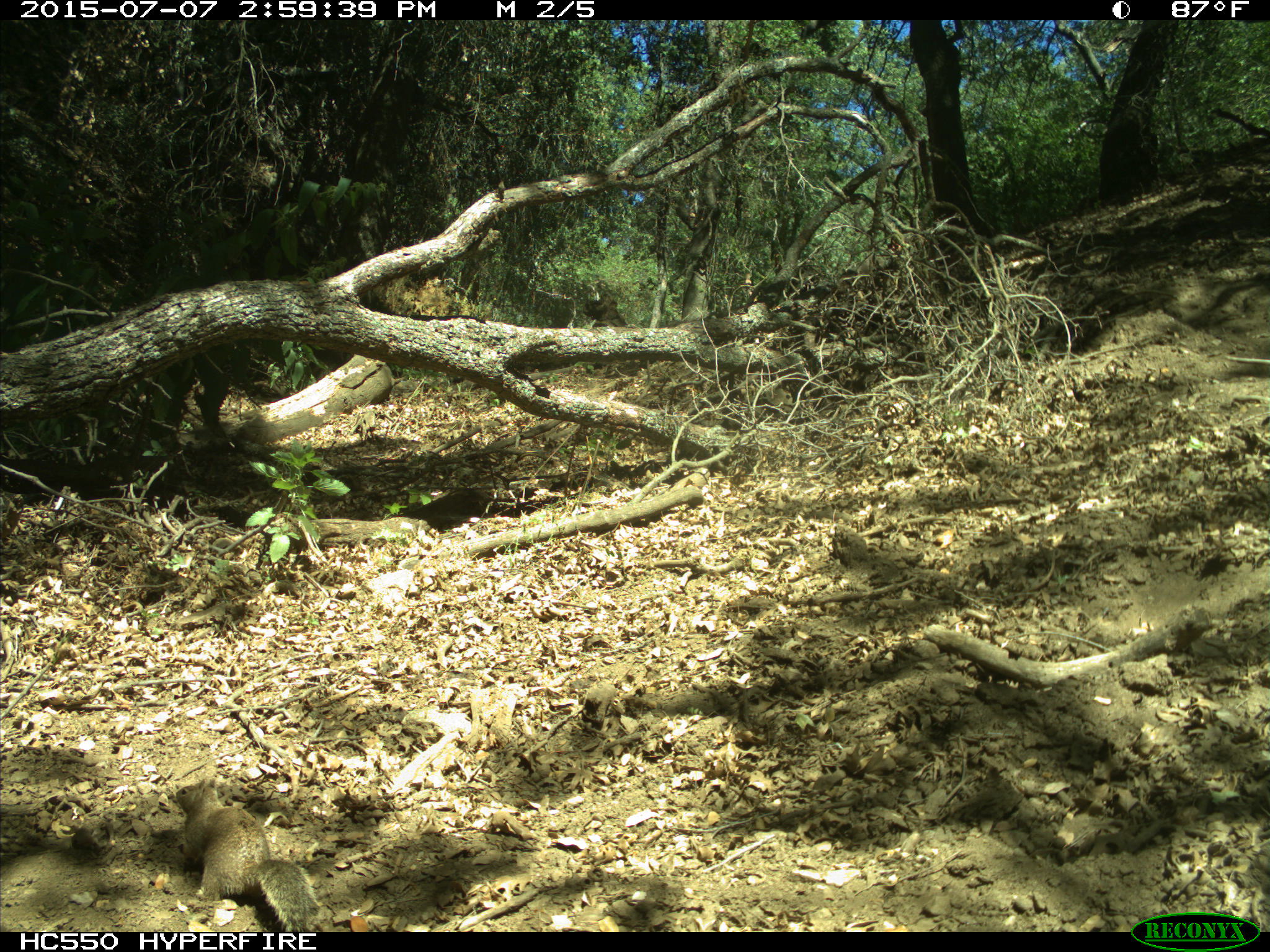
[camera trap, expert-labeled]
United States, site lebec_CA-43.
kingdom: Animalia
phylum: Chordata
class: Mammalia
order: Rodentia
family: Sciuridae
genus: Otospermophilus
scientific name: Otospermophilus beecheyi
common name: california ground squirrel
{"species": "Otospermophilus beecheyi (california ground squirrel)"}